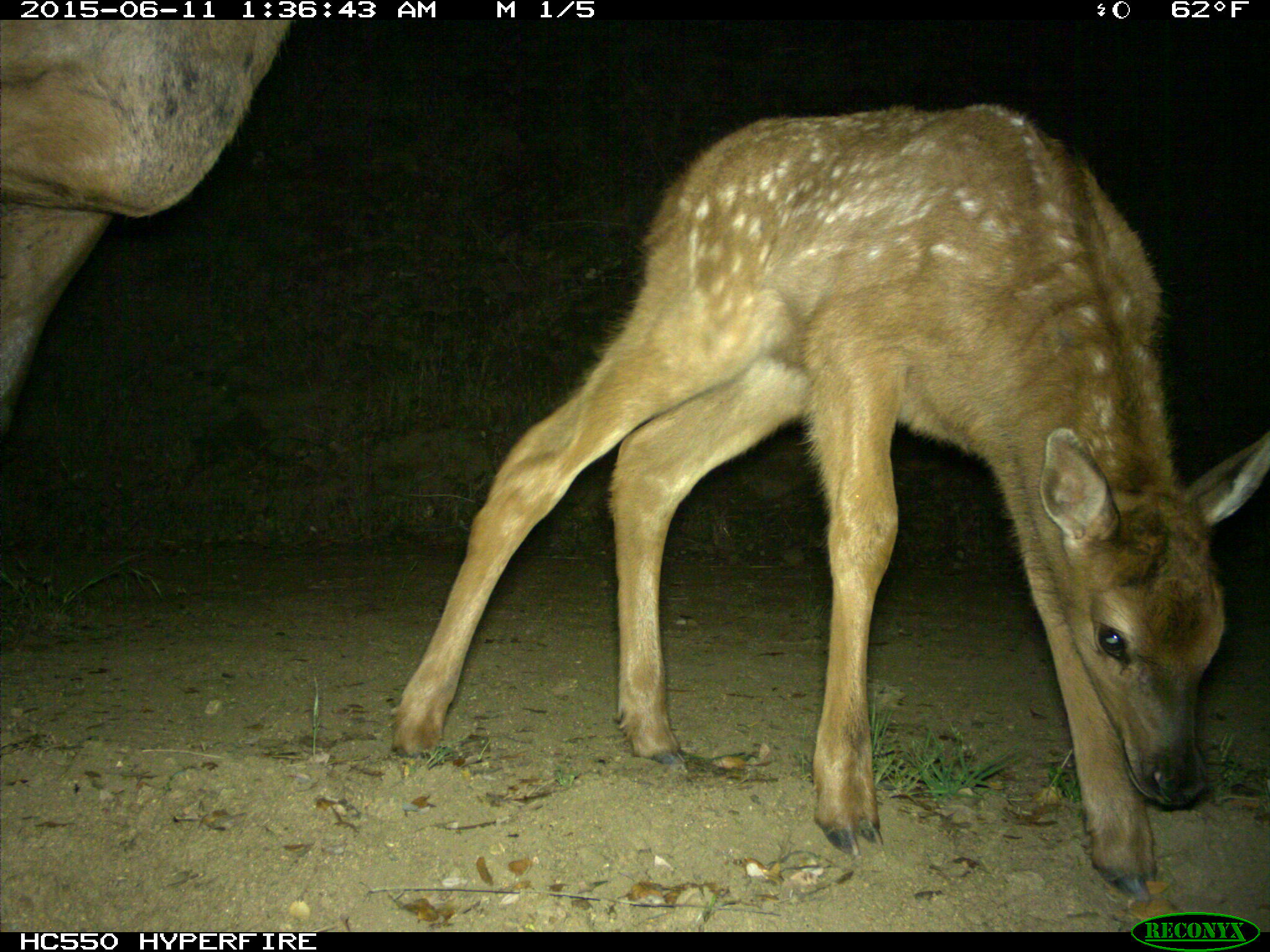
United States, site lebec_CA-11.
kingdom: Animalia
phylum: Chordata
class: Mammalia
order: Artiodactyla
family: Cervidae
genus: Cervus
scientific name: Cervus canadensis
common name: elk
Cervus canadensis (elk).